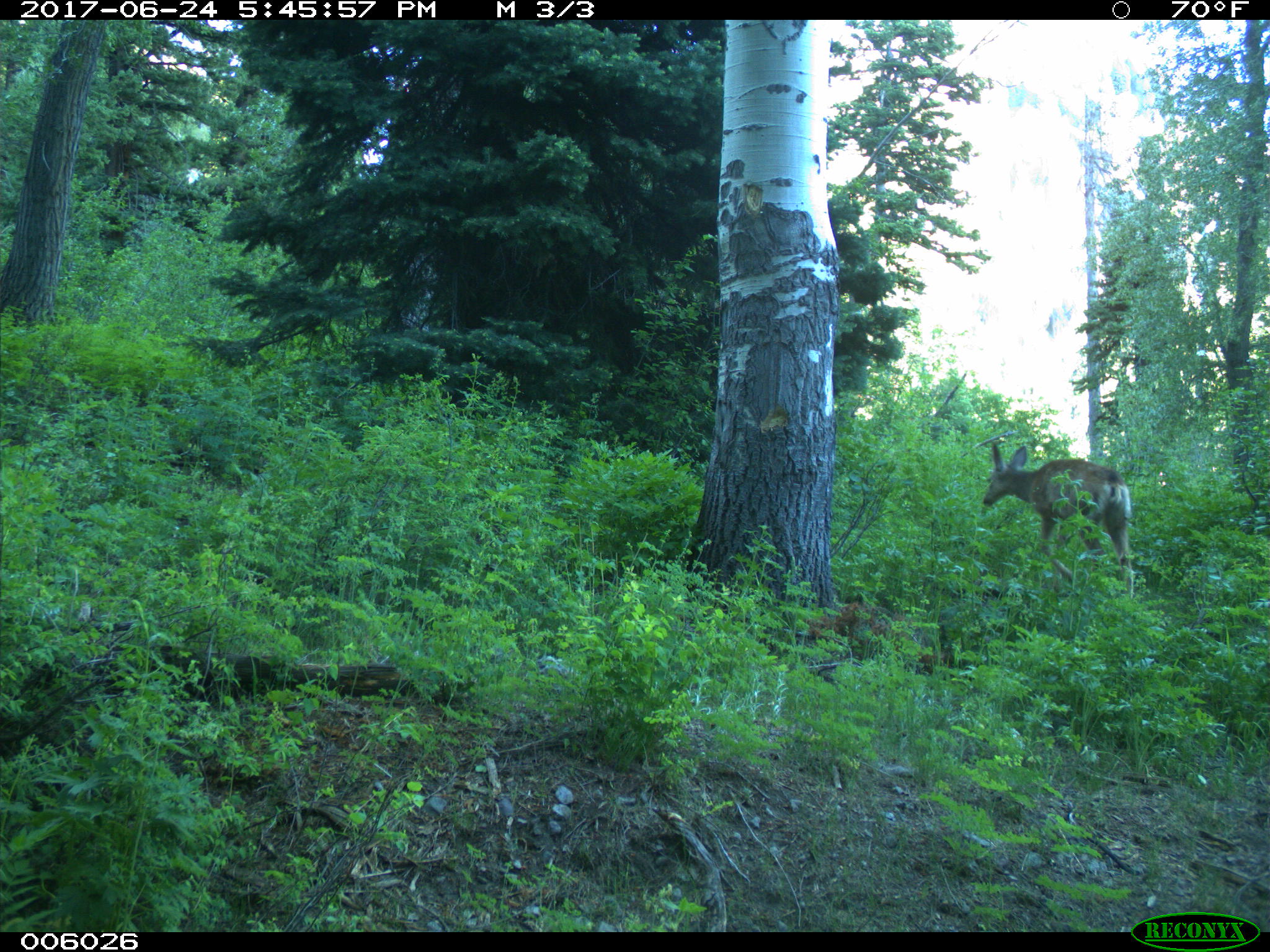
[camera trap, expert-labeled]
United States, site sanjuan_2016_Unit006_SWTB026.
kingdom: Animalia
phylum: Chordata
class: Mammalia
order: Artiodactyla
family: Cervidae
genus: Odocoileus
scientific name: Odocoileus hemionus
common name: mule deer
Odocoileus hemionus (mule deer).